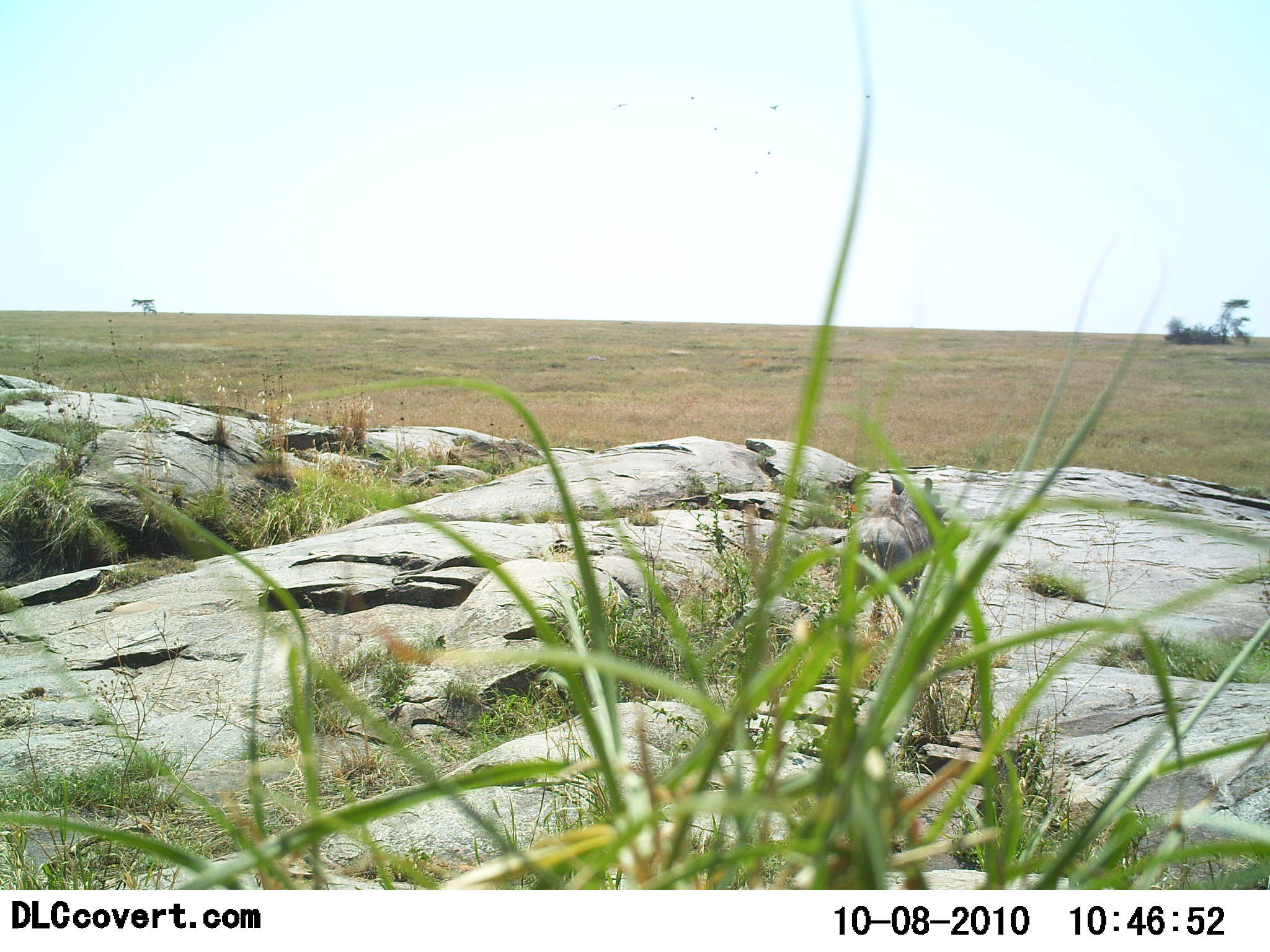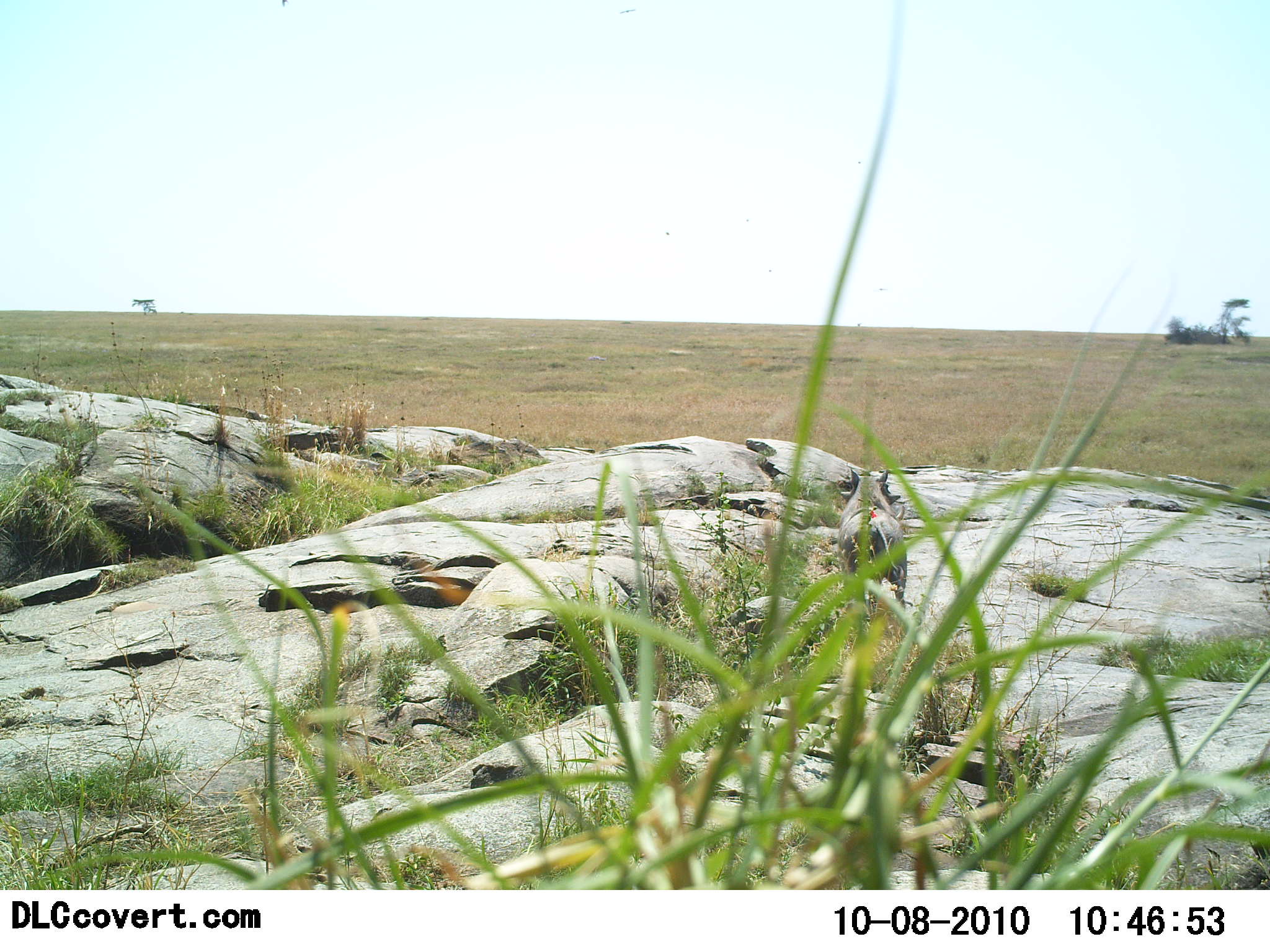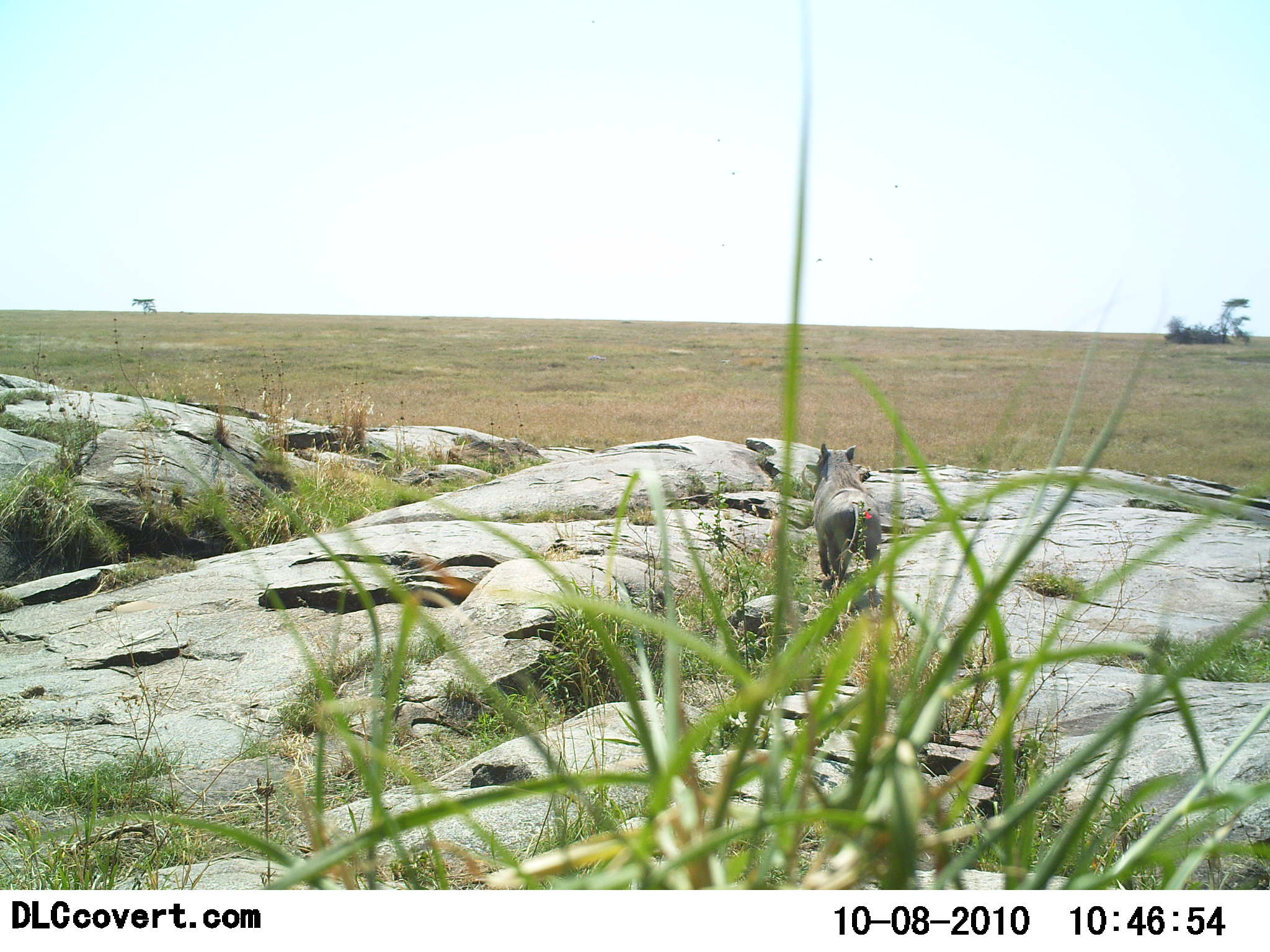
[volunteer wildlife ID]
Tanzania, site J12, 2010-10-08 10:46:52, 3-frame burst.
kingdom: Animalia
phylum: Chordata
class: Mammalia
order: Artiodactyla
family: Suidae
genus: Phacochoerus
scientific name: Phacochoerus africanus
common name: warthog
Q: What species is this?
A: Warthog (Phacochoerus africanus).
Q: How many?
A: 1.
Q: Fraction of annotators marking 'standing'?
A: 11%.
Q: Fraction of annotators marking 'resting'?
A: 0%.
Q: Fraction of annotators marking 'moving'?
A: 89%.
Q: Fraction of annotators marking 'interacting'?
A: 0%.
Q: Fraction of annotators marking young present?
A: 5%.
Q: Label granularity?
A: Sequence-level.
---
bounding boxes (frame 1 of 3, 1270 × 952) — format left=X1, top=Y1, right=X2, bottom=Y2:
animal: left=836, top=474, right=943, bottom=606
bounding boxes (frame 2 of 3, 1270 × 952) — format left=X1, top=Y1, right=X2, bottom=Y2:
animal: left=835, top=470, right=906, bottom=609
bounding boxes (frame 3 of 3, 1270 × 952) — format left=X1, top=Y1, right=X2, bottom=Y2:
animal: left=804, top=442, right=883, bottom=608